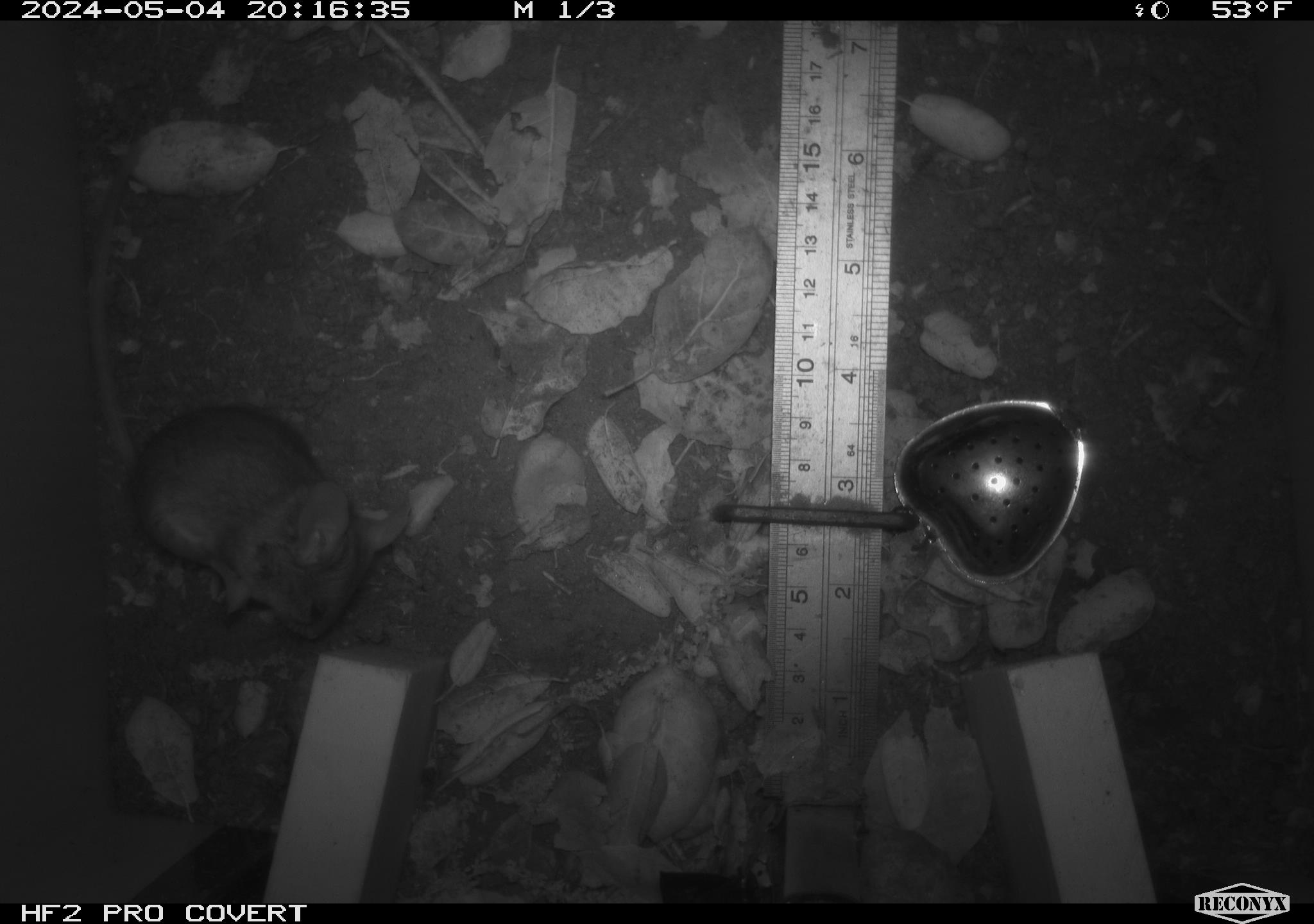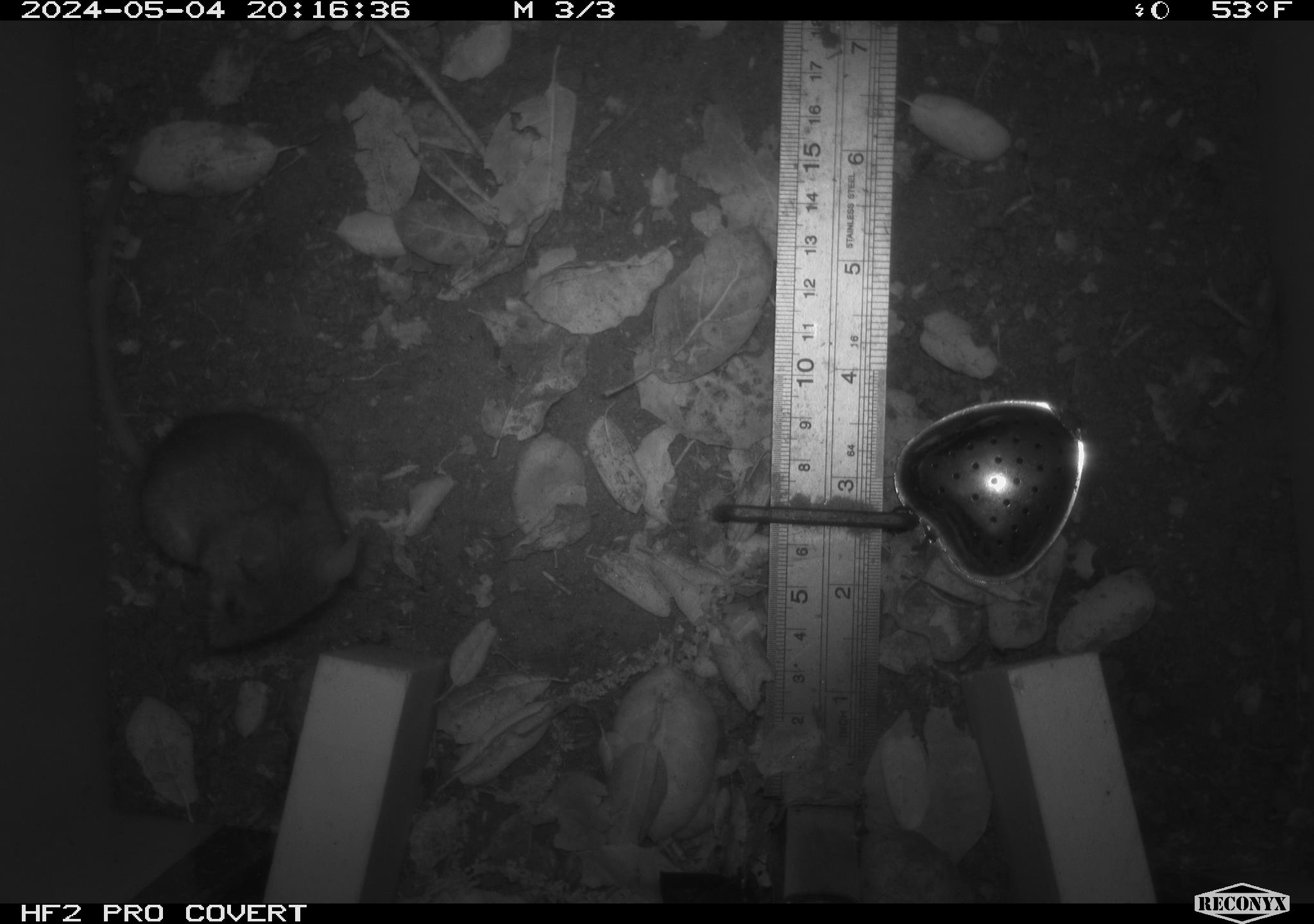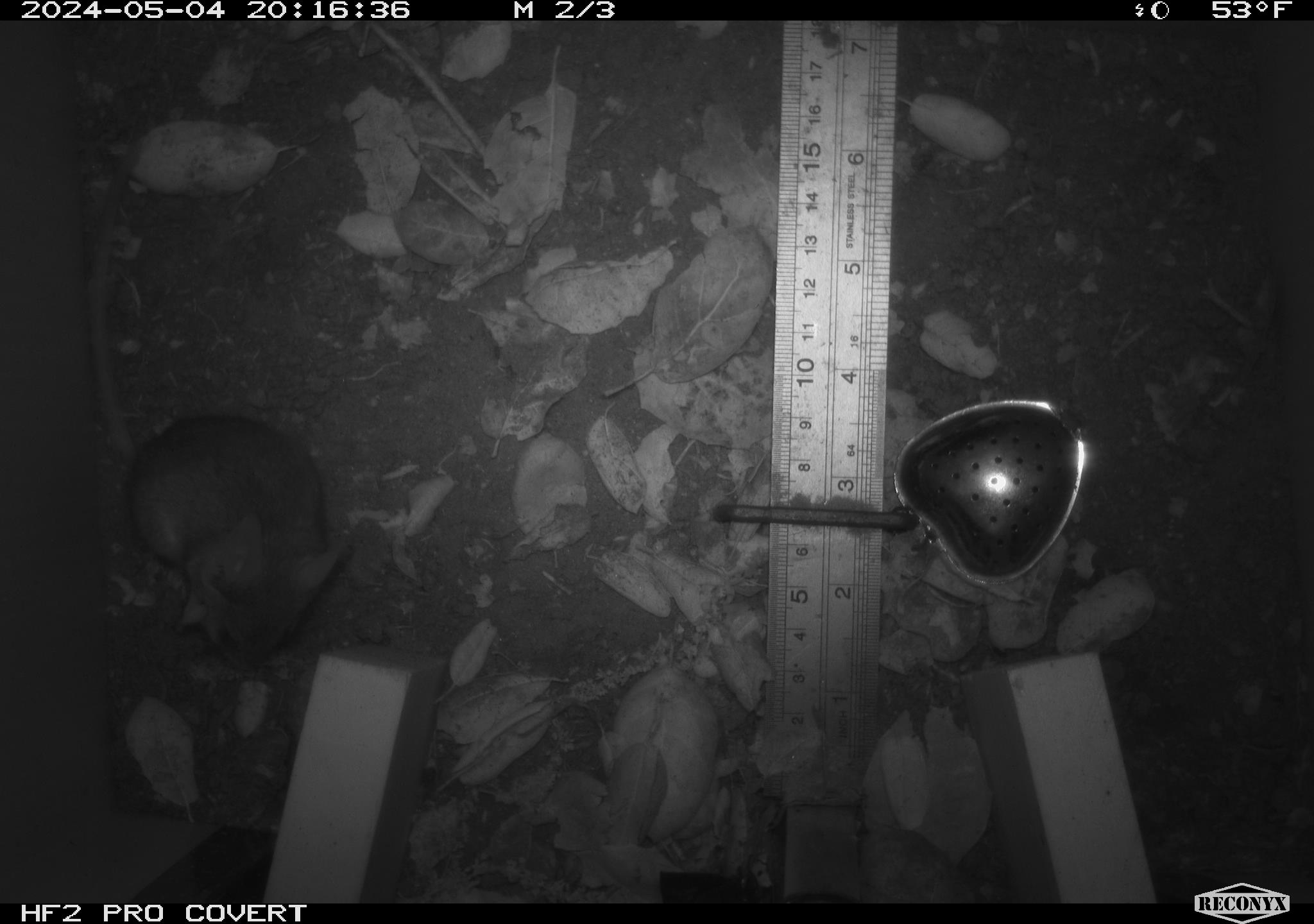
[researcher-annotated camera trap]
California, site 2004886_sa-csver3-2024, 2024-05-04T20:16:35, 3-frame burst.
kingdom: Animalia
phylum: Chordata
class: Mammalia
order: Rodentia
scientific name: Rodentia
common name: rodent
Rodent (Rodentia).